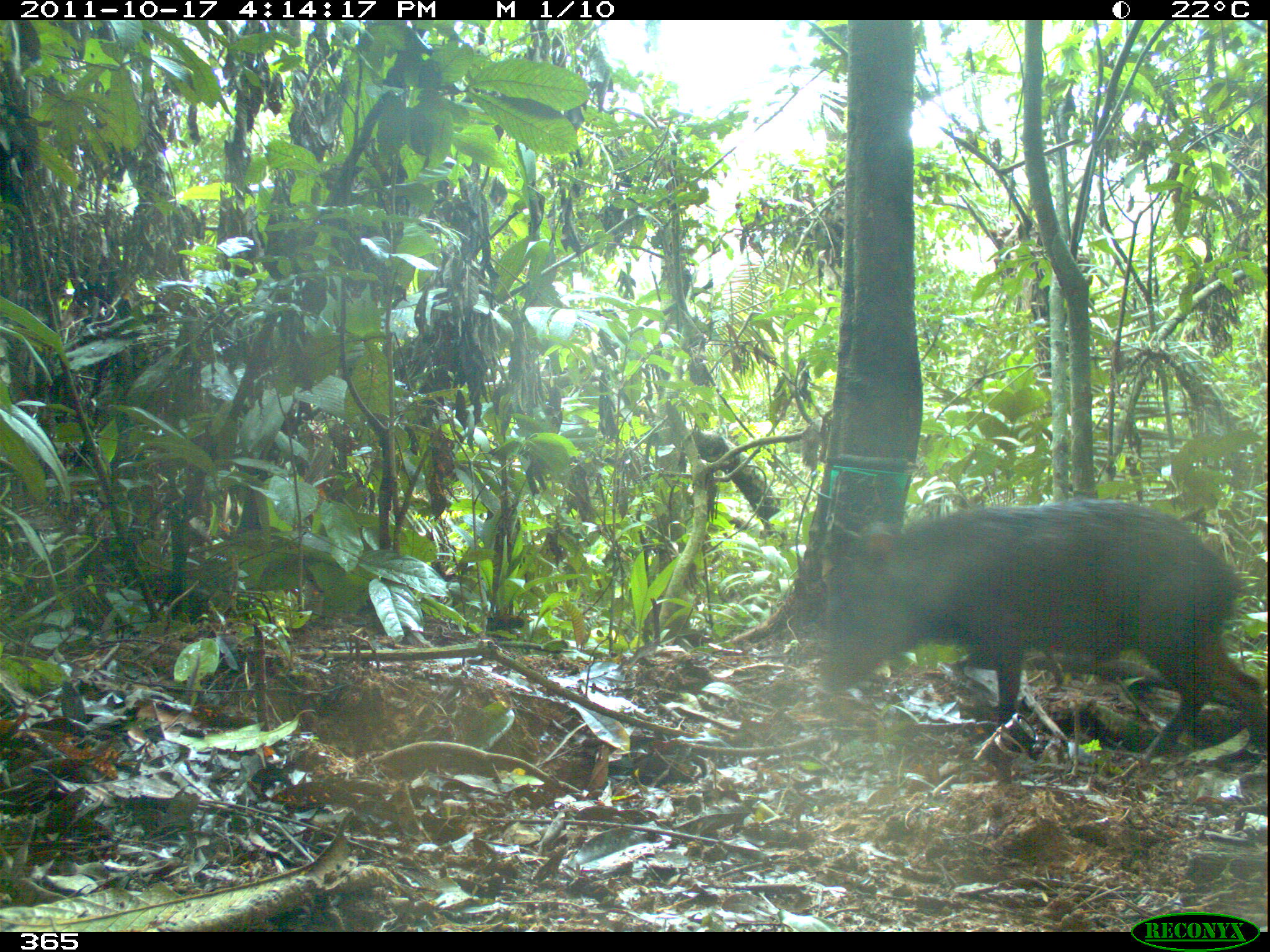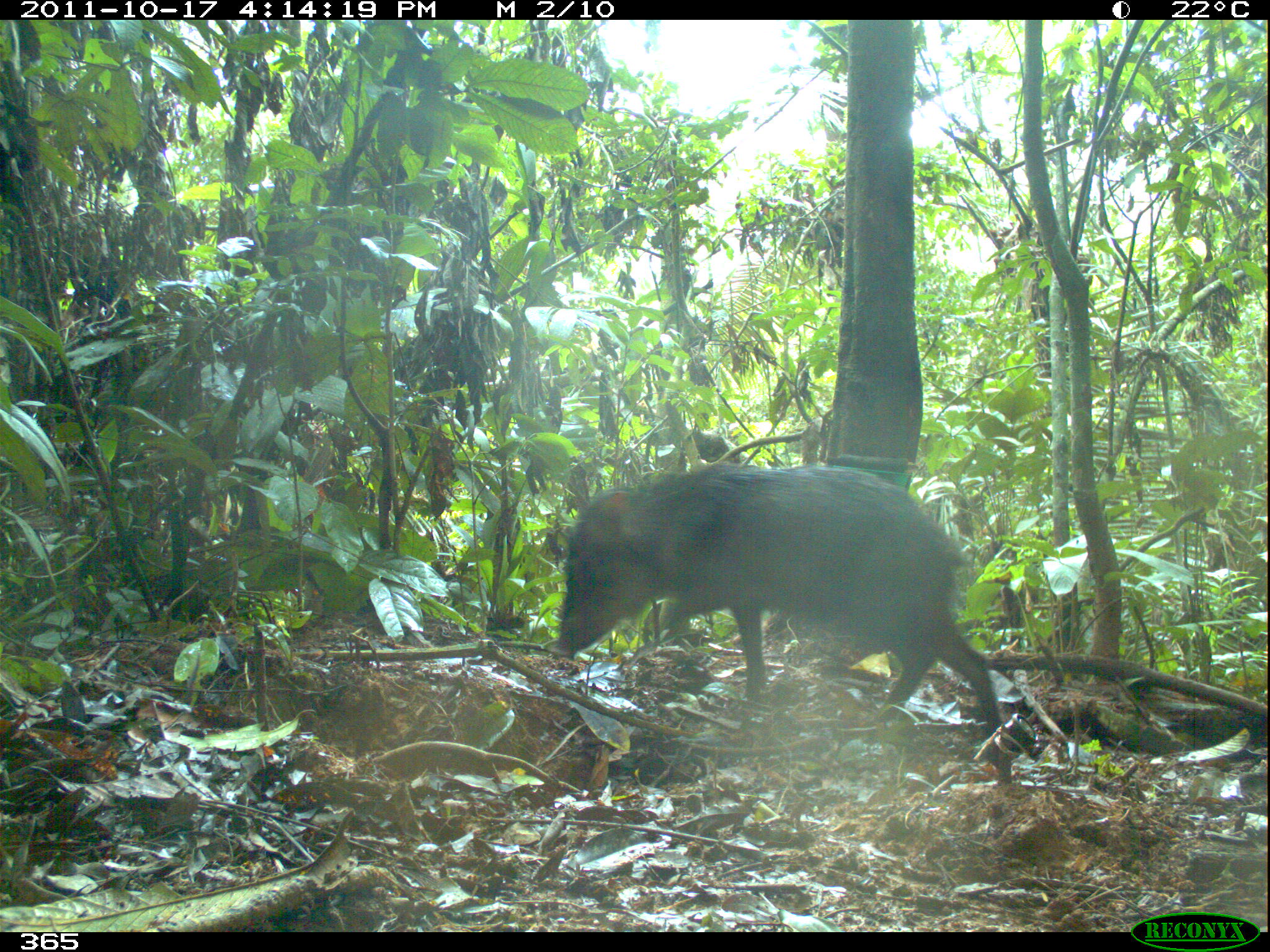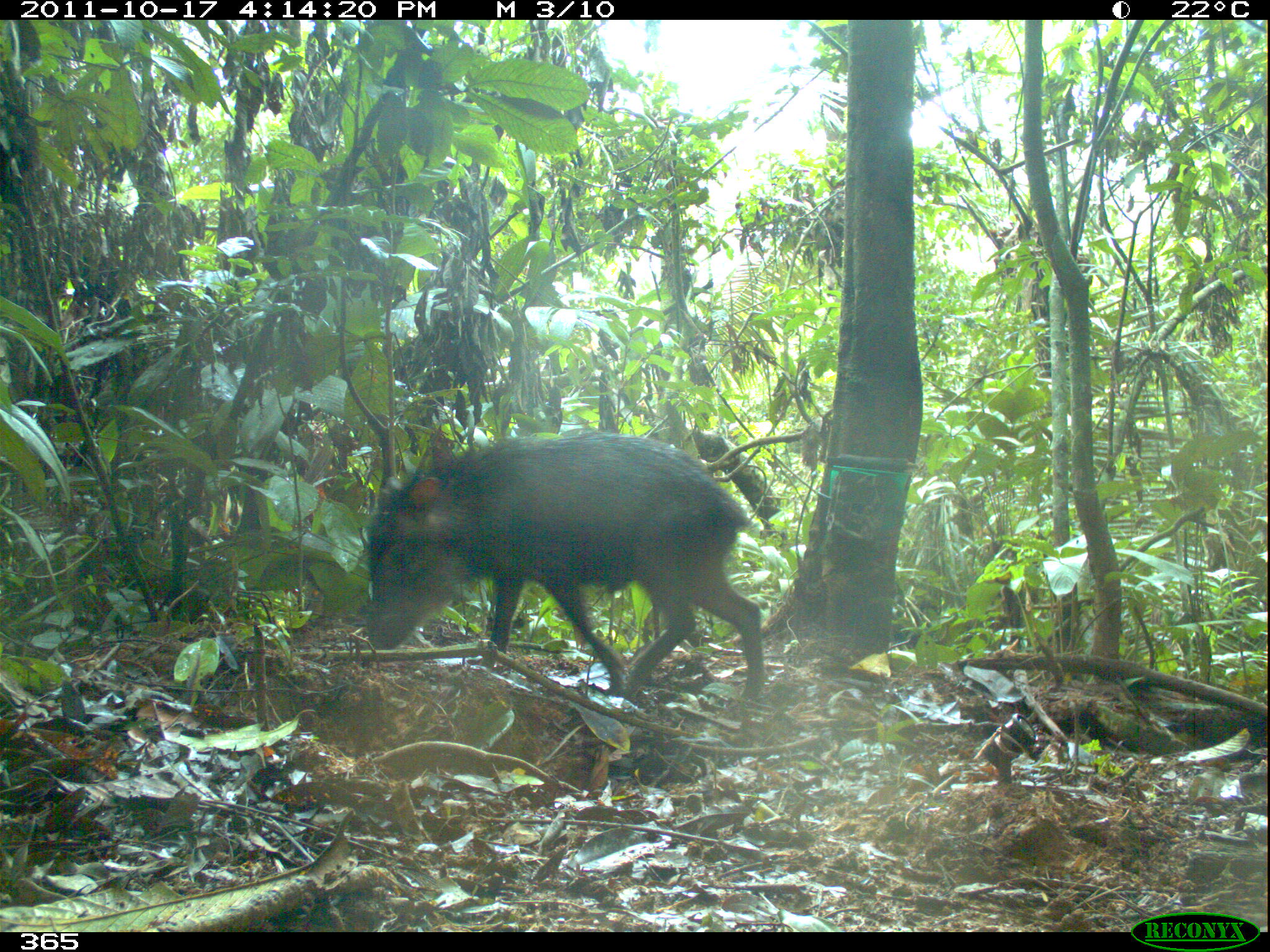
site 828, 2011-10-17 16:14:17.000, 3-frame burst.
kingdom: Animalia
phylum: Chordata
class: Mammalia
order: Artiodactyla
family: Tayassuidae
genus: Tayassu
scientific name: Tayassu pecari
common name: white-lipped peccary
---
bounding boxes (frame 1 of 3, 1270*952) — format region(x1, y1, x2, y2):
tayassu pecari: region(820, 497, 1267, 765)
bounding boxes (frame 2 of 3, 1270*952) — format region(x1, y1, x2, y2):
tayassu pecari: region(553, 462, 1000, 730)